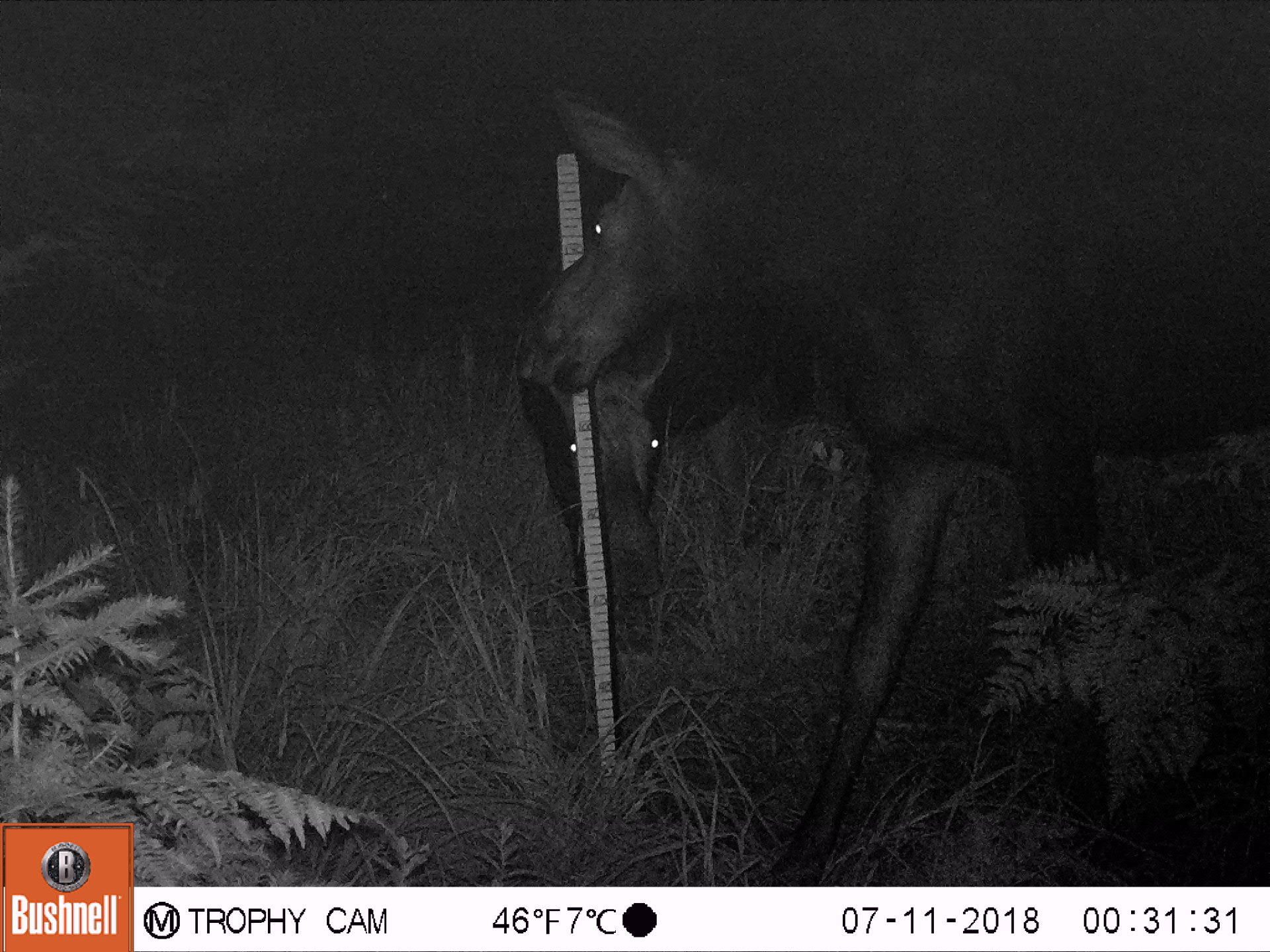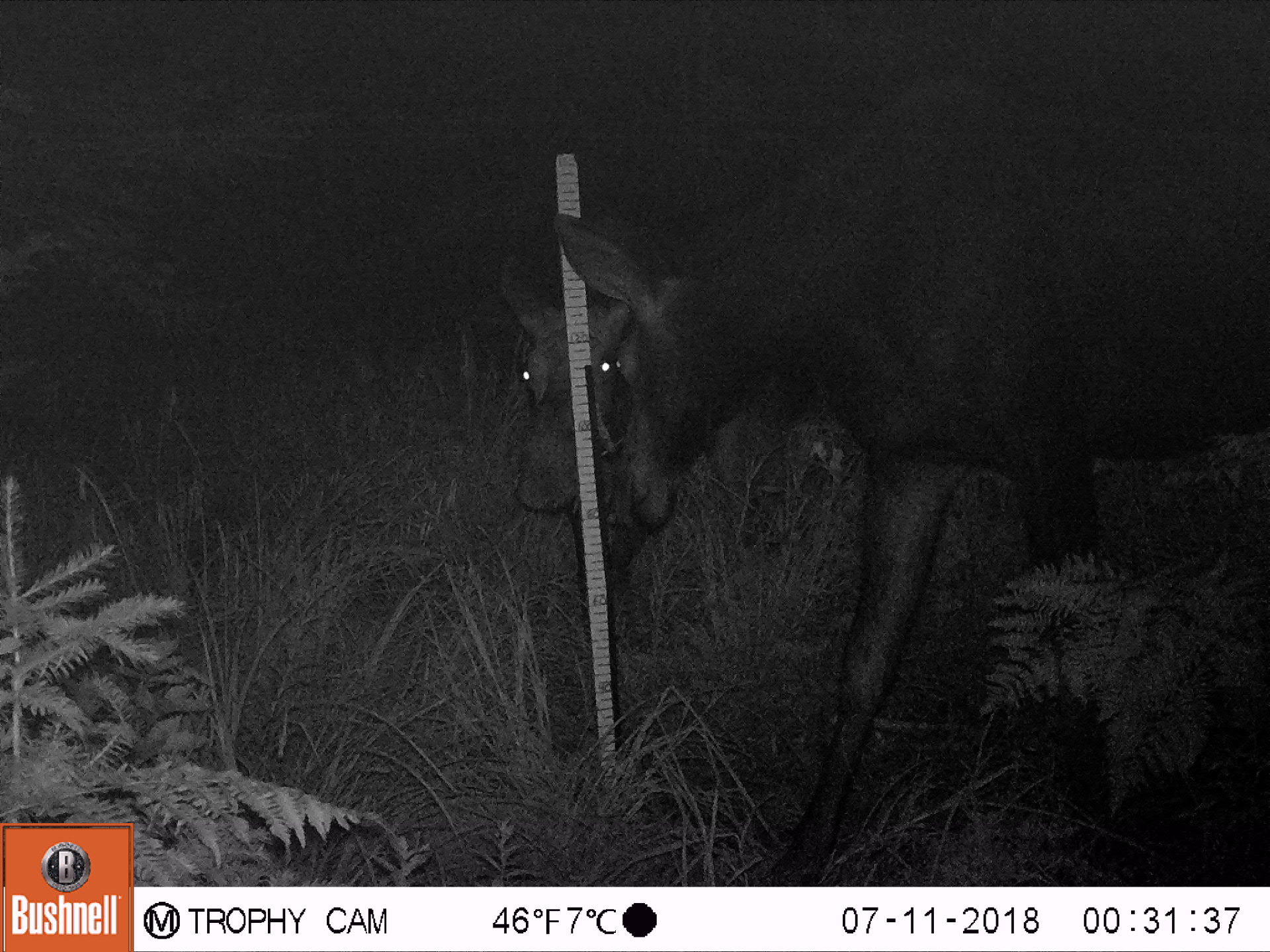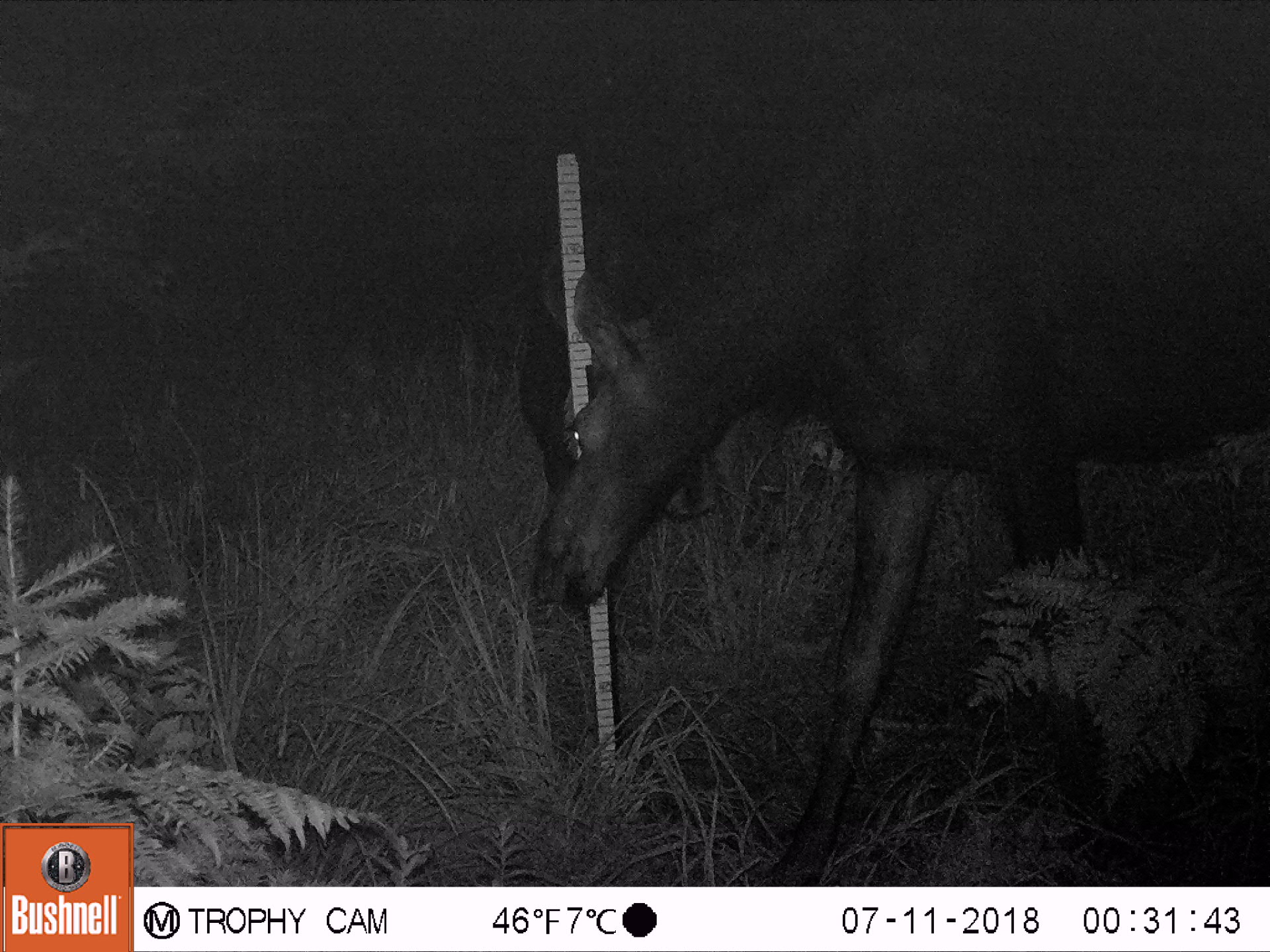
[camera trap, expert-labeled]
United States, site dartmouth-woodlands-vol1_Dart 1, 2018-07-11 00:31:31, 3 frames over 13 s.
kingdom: Animalia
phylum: Chordata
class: Mammalia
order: Artiodactyla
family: Cervidae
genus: Alces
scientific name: Alces alces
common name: moose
Moose (Alces alces).